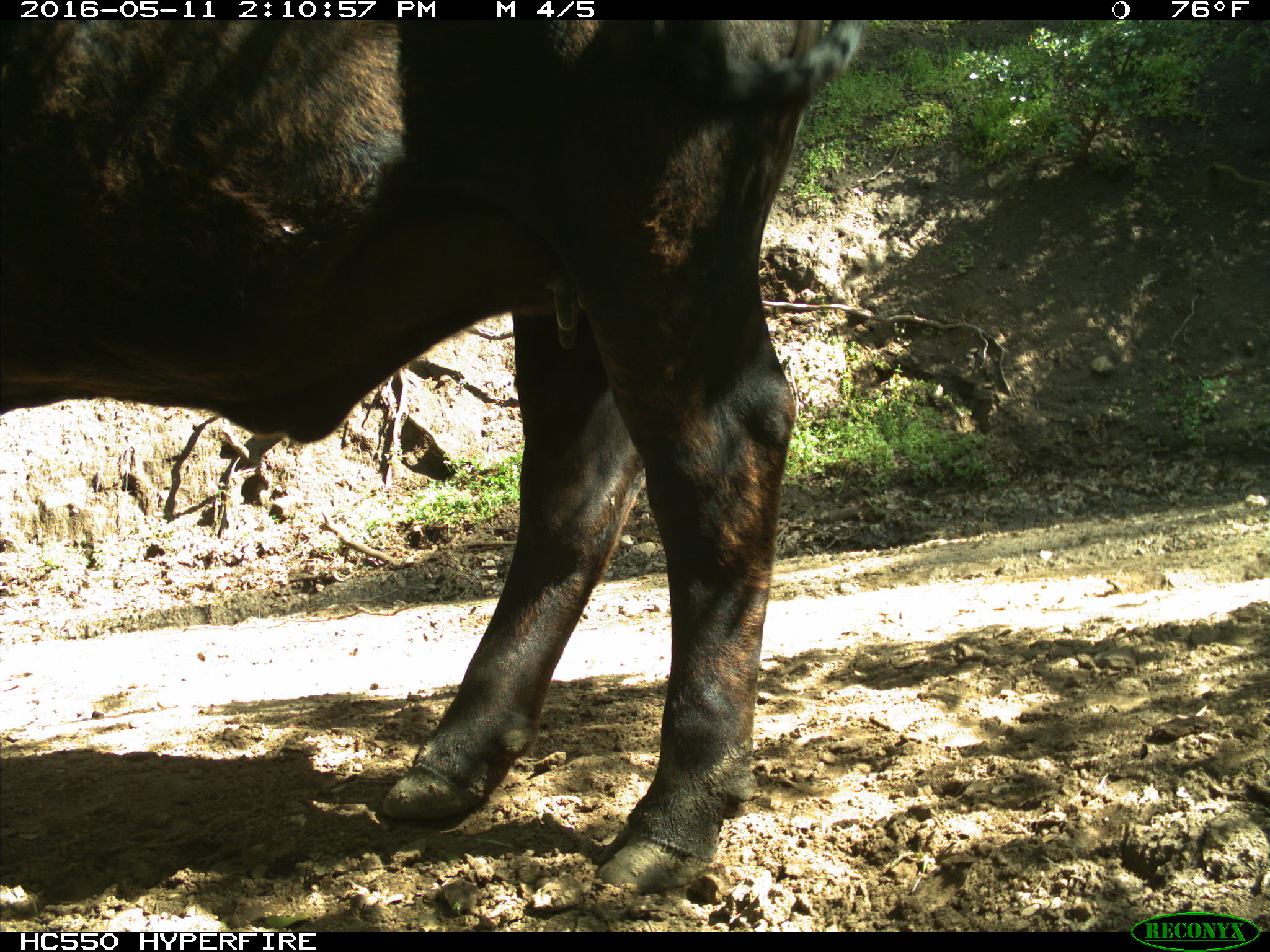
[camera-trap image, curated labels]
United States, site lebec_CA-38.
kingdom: Animalia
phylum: Chordata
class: Mammalia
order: Artiodactyla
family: Bovidae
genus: Bos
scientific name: Bos taurus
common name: domestic cow